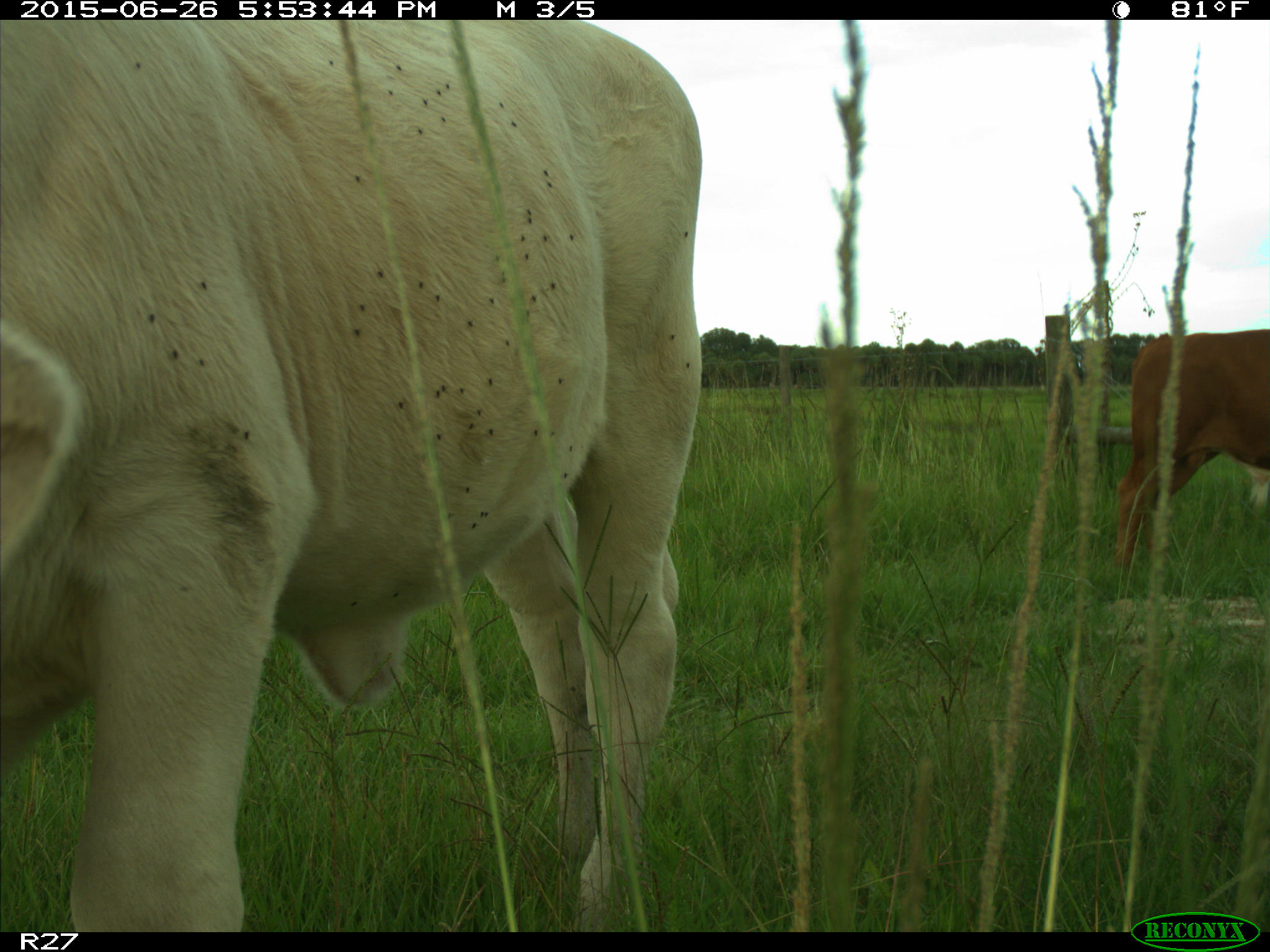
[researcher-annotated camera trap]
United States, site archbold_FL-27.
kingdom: Animalia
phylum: Chordata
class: Mammalia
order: Artiodactyla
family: Bovidae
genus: Bos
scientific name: Bos taurus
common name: domestic cow